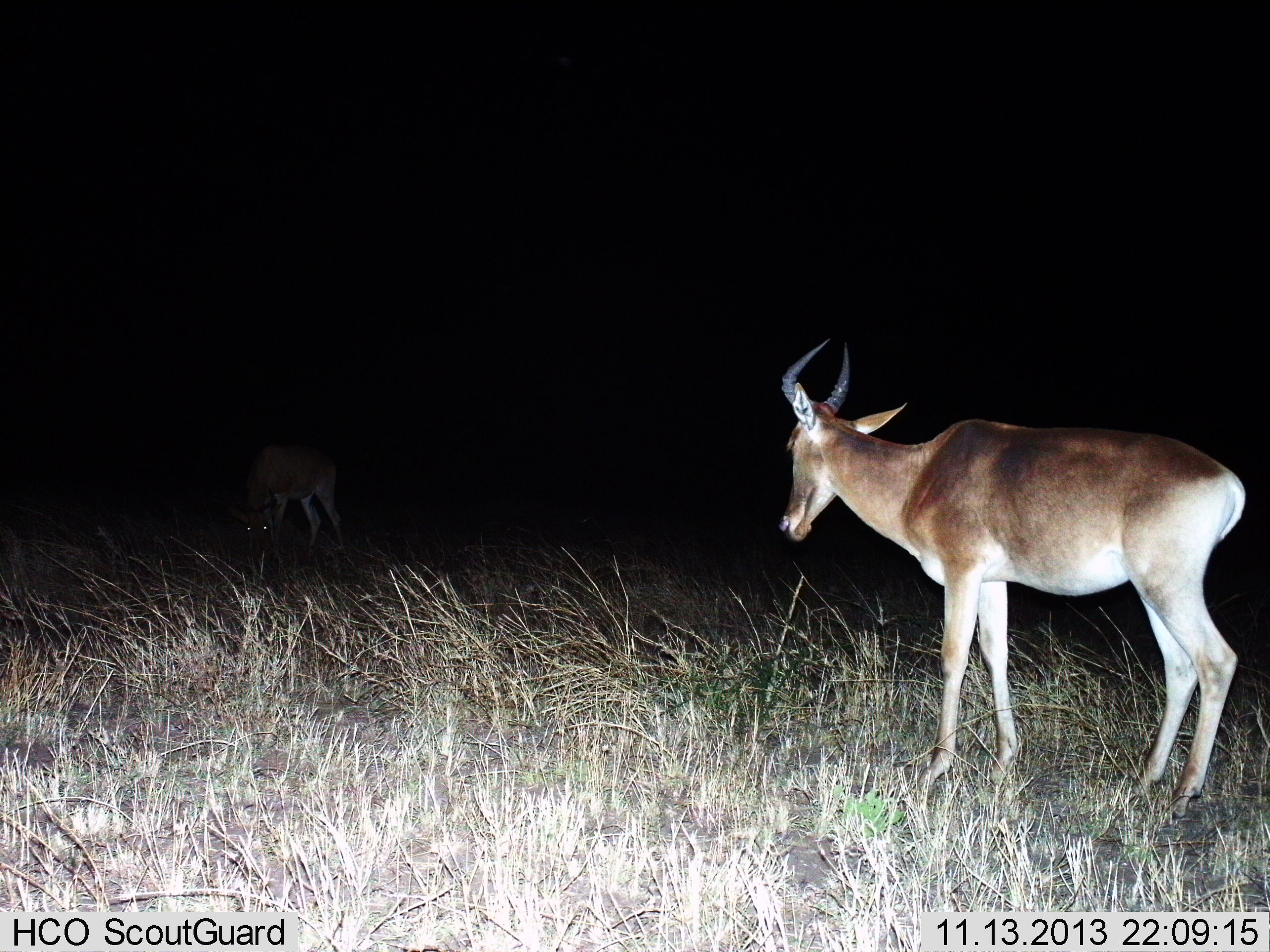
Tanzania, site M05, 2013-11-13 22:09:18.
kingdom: Animalia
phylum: Chordata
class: Mammalia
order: Artiodactyla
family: Bovidae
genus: Alcelaphus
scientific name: Alcelaphus buselaphus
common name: hartebeest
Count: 2.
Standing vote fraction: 80%.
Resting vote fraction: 0%.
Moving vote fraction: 10%.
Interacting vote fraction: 0%.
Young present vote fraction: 0%.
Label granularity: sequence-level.